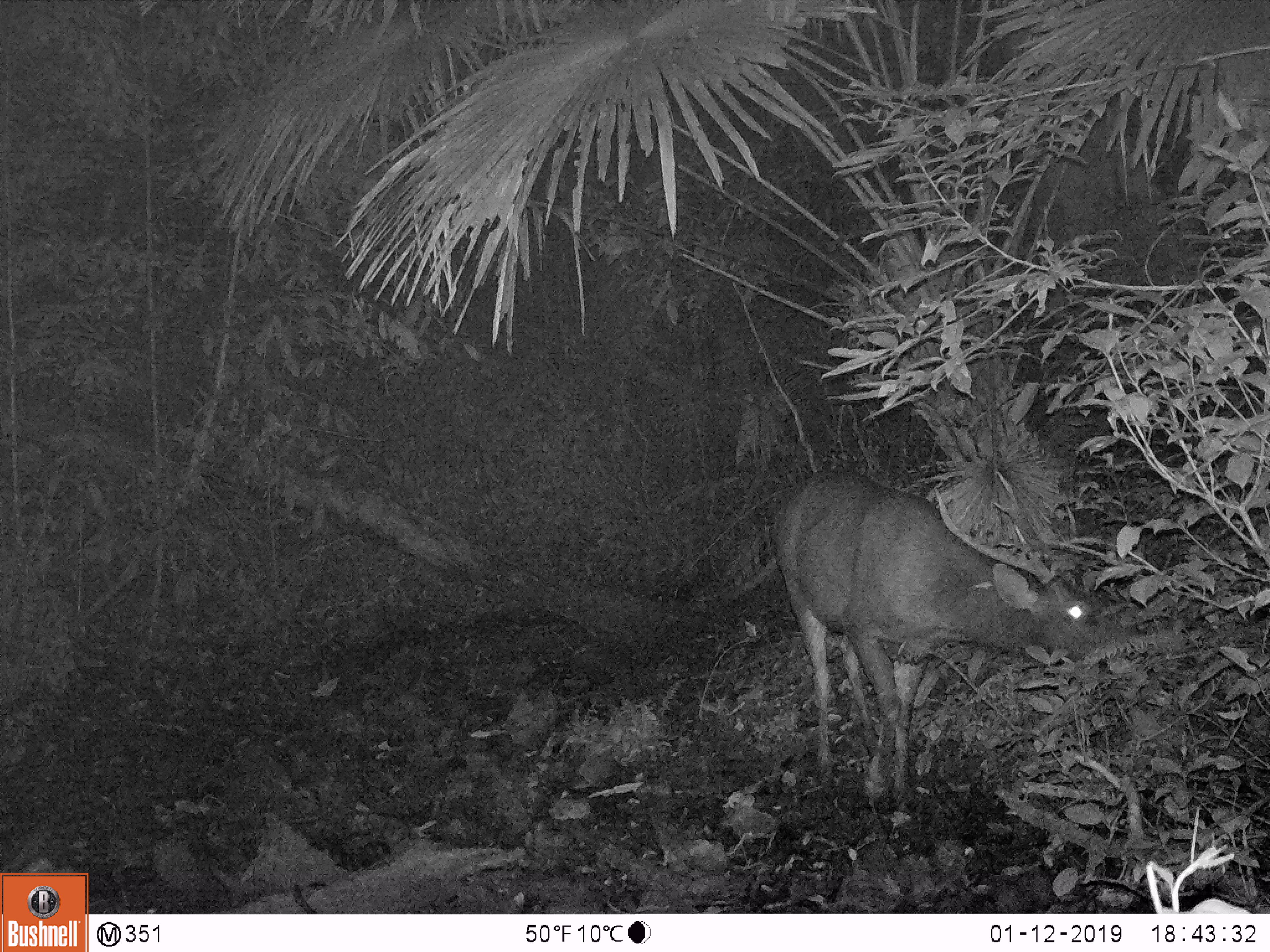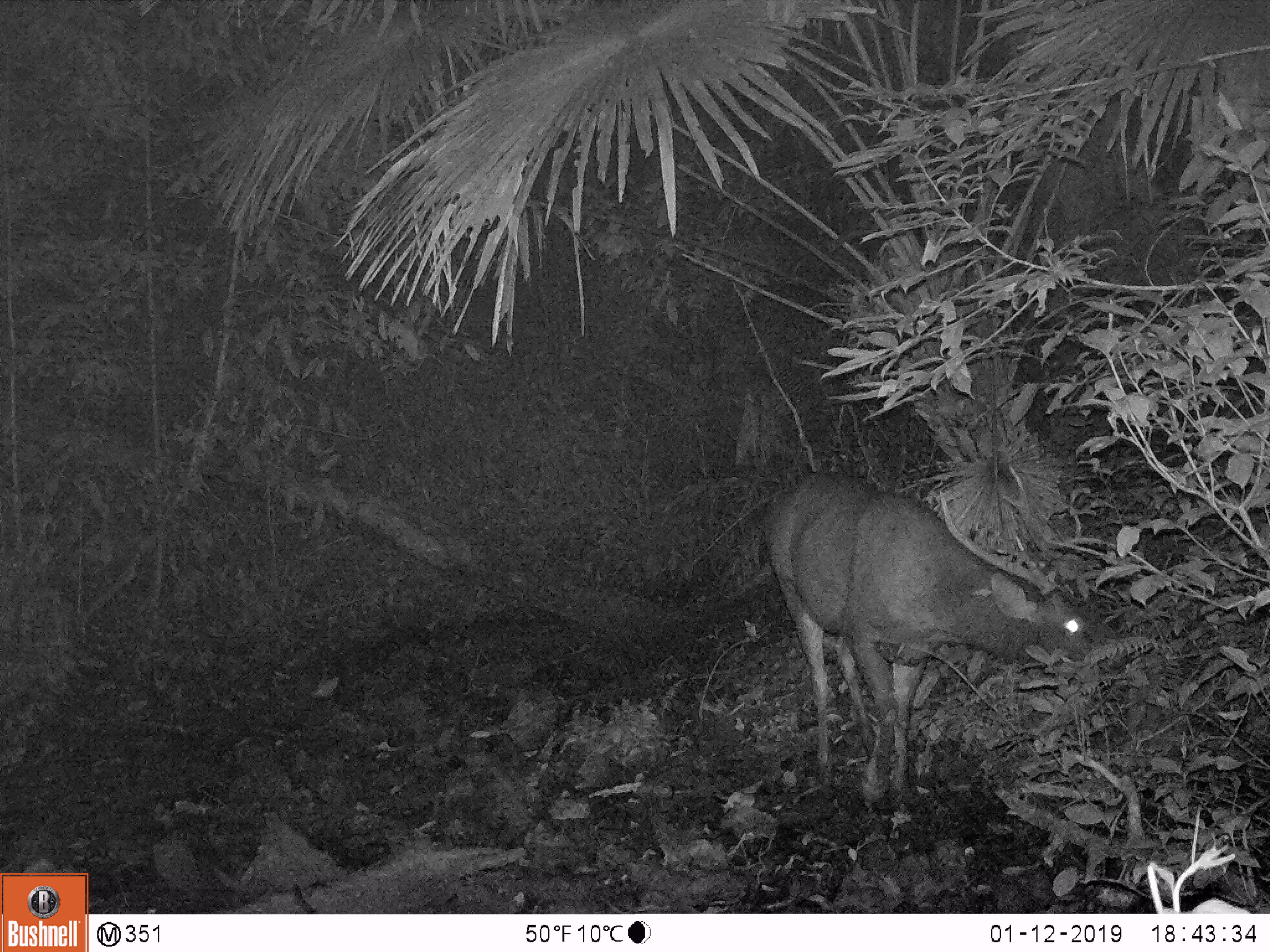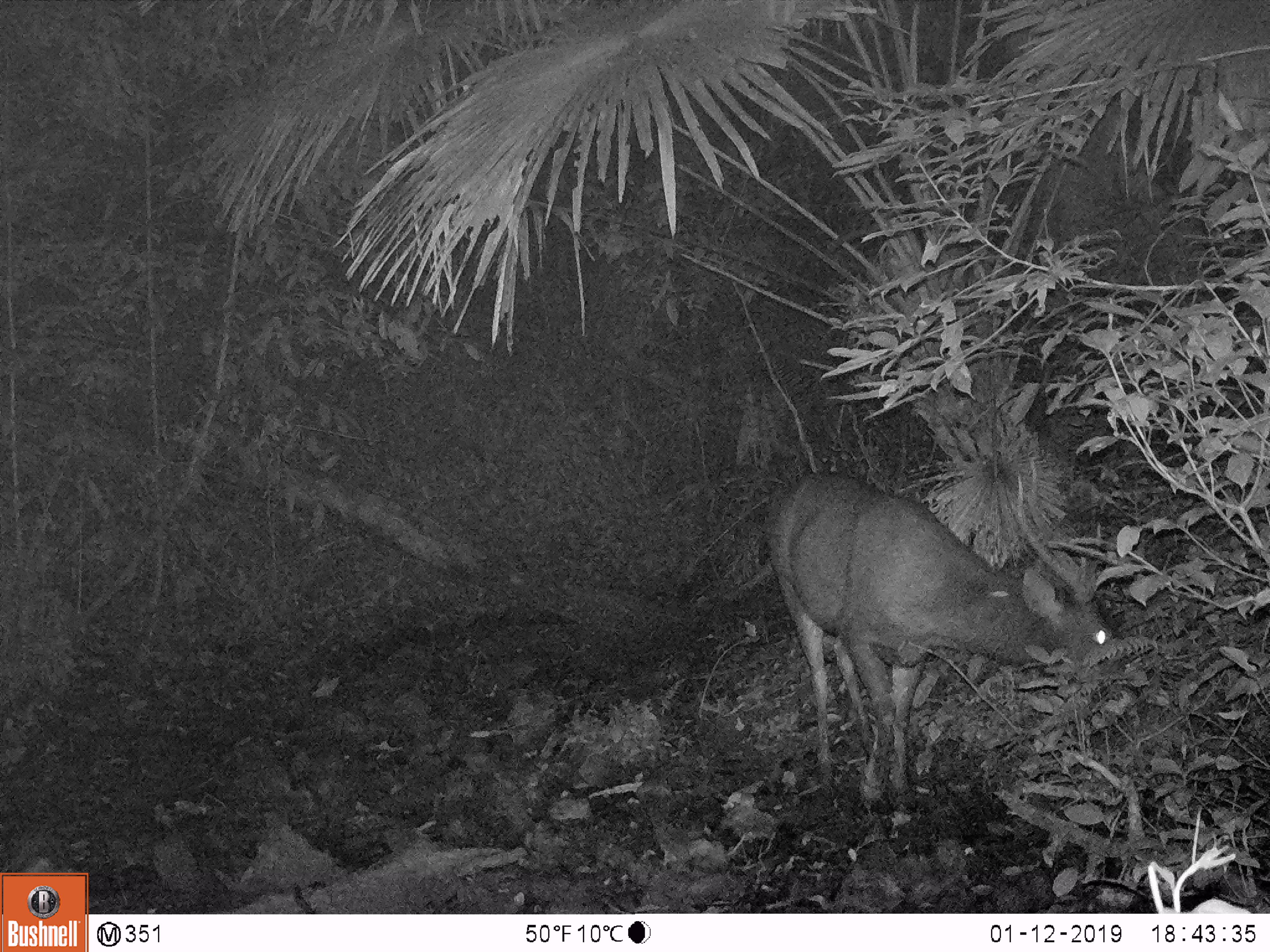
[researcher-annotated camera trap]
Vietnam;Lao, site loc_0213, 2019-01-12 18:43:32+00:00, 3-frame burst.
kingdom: Animalia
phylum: Chordata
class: Mammalia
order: Artiodactyla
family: Cervidae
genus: Rusa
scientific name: Rusa unicolor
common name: sambar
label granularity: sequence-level